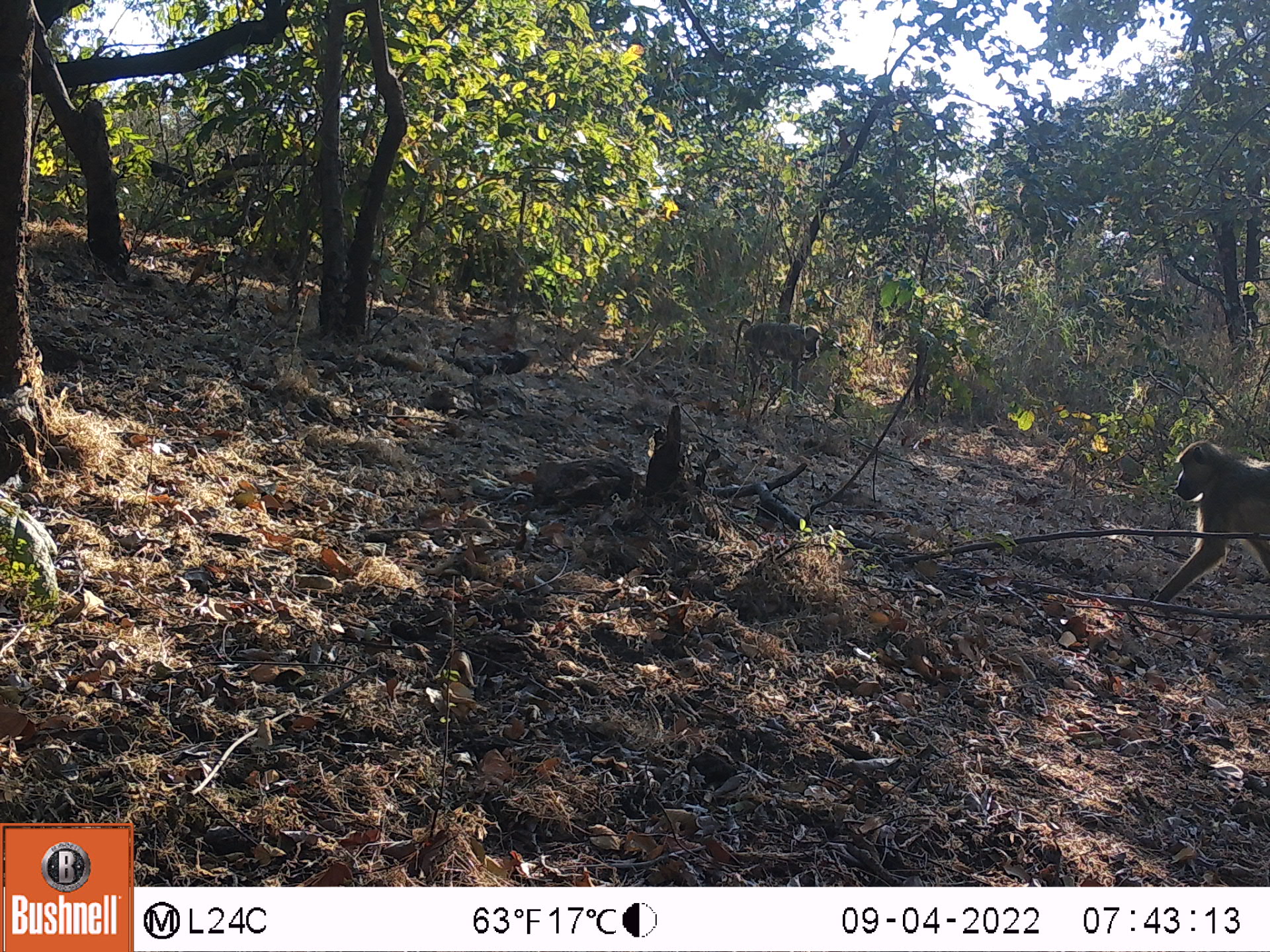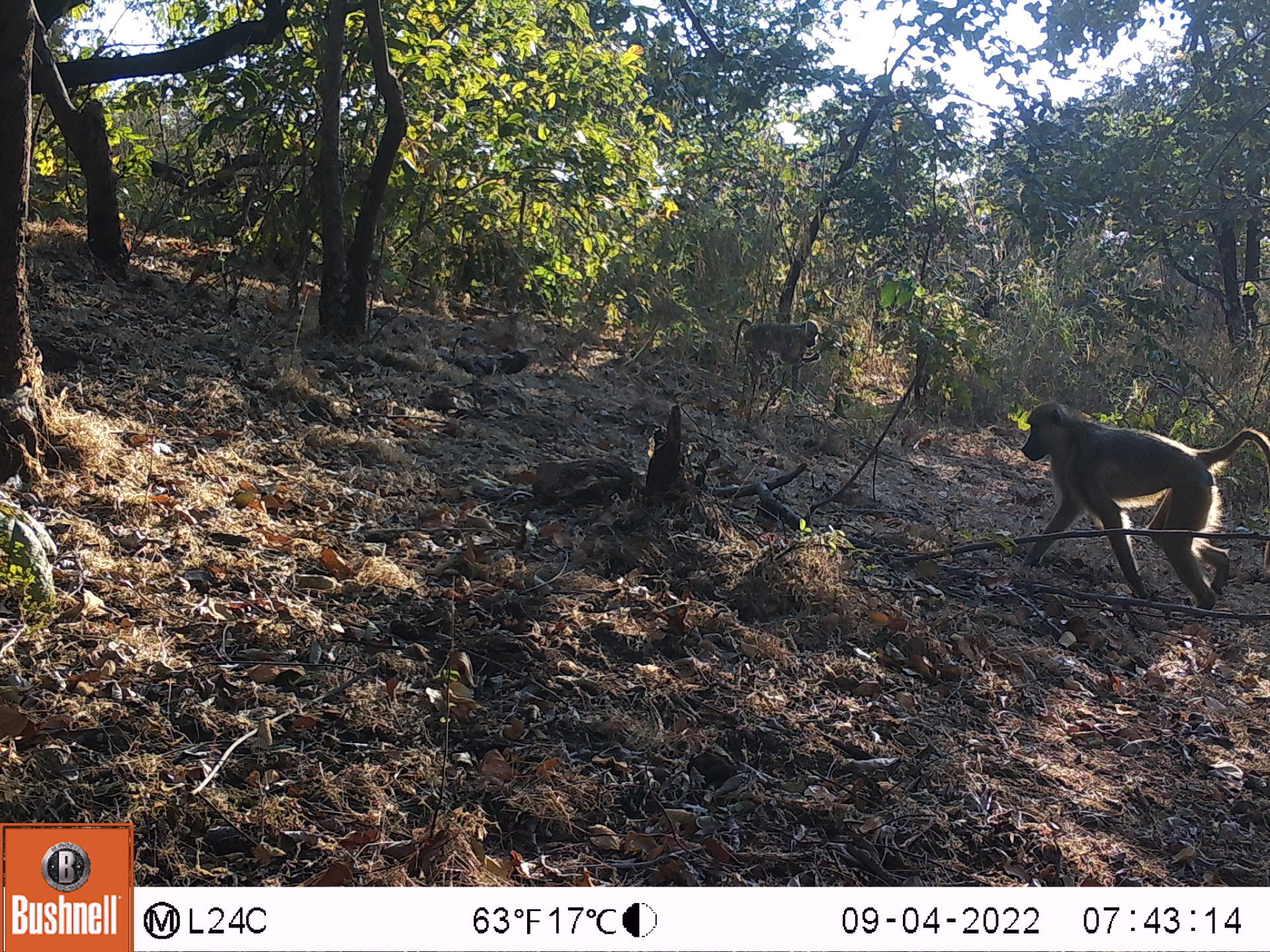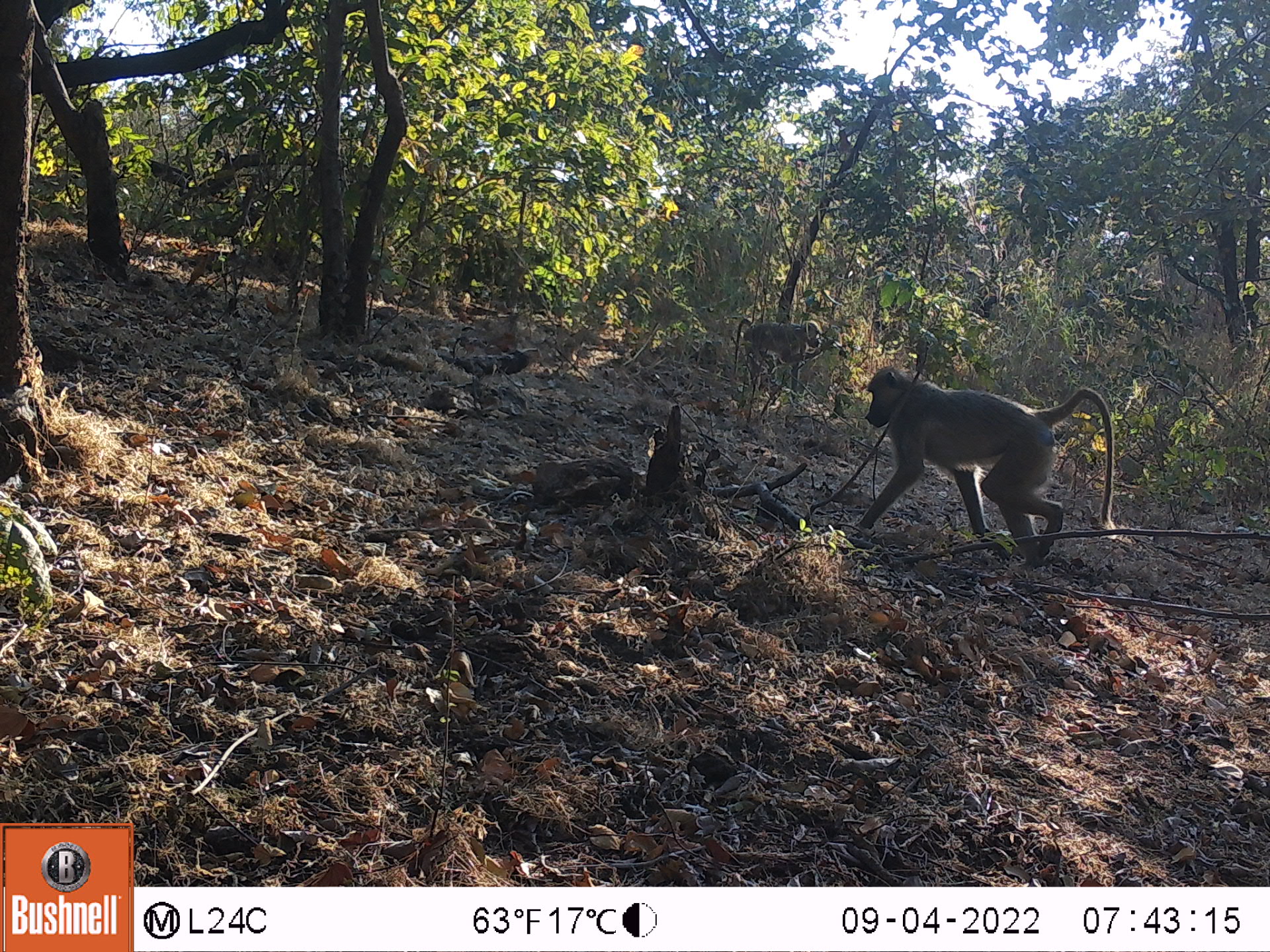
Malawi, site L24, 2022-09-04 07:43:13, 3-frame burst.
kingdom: Animalia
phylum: Chordata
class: Mammalia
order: Primates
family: Cercopithecidae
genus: Papio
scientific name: Papio cynocephalus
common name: yellow baboon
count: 2